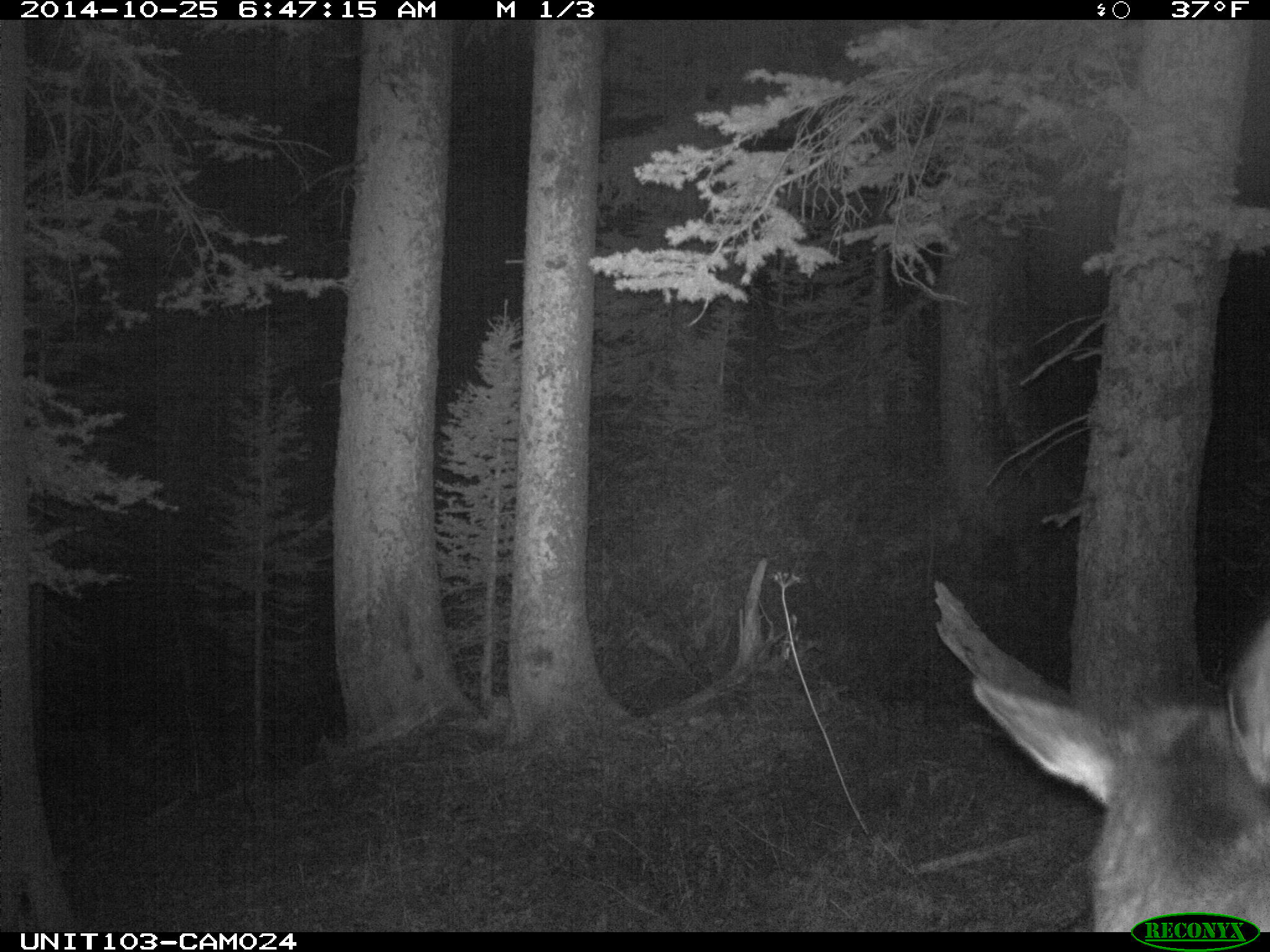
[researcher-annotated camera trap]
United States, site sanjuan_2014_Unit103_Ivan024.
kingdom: Animalia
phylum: Chordata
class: Mammalia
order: Artiodactyla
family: Cervidae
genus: Cervus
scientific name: Cervus elaphus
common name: red deer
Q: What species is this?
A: Cervus elaphus (red deer).